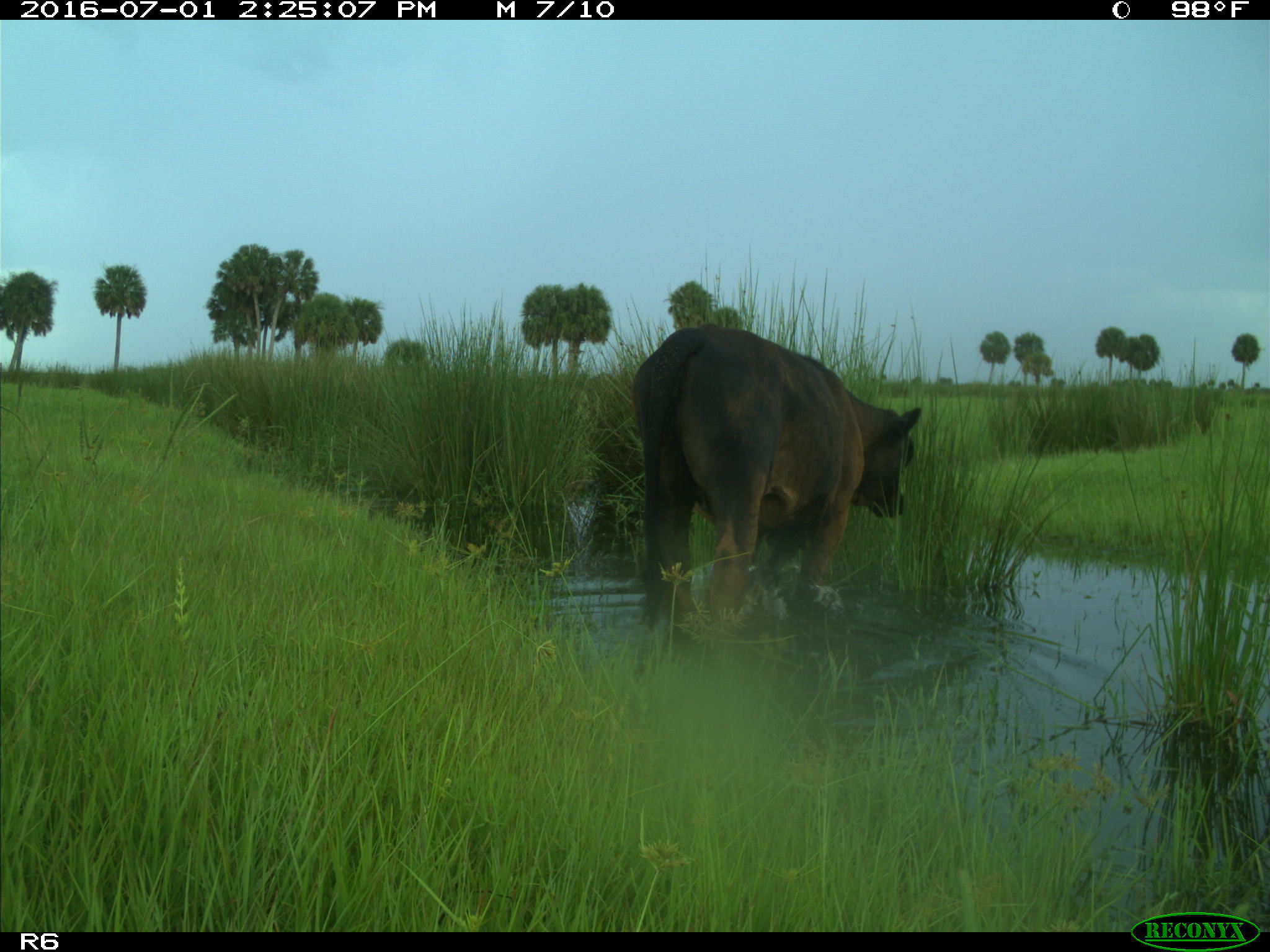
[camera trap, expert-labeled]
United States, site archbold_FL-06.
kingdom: Animalia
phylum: Chordata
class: Mammalia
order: Artiodactyla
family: Bovidae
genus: Bos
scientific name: Bos taurus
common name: domestic cow